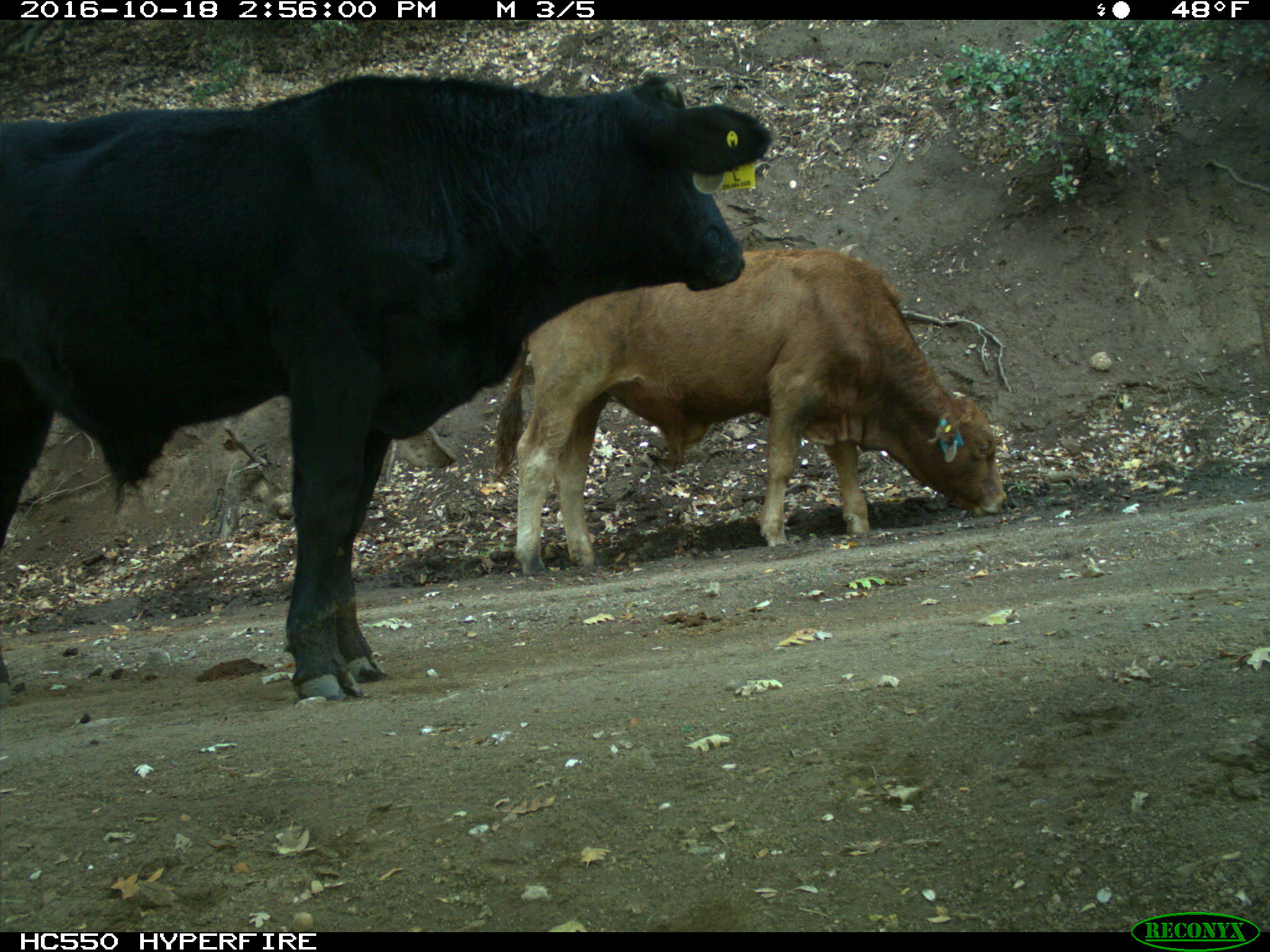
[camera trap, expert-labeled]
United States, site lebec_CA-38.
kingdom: Animalia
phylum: Chordata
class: Mammalia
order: Artiodactyla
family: Bovidae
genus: Bos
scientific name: Bos taurus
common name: domestic cow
Bos taurus (domestic cow).